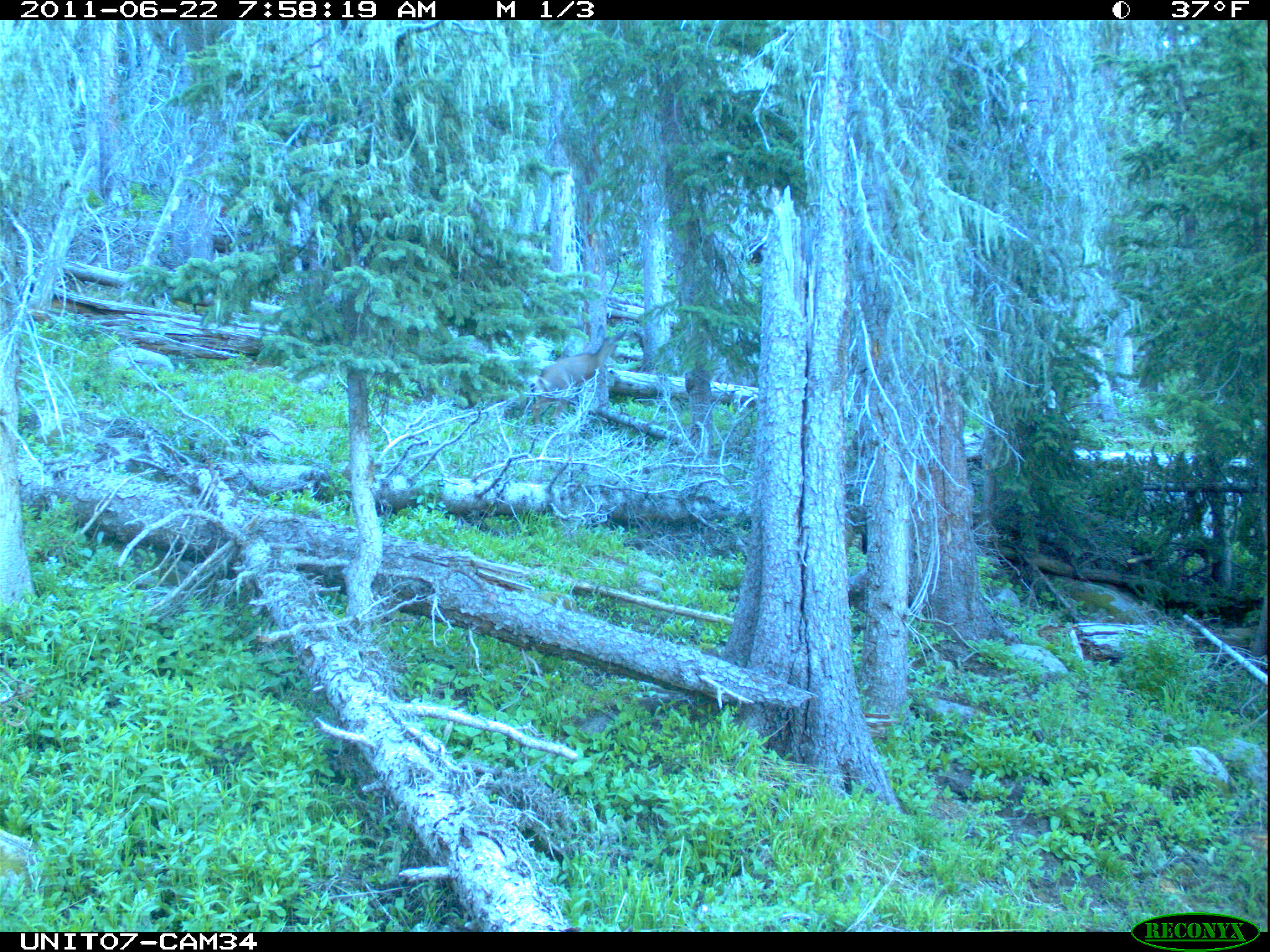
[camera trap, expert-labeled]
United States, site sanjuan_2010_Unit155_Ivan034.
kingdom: Animalia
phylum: Chordata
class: Mammalia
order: Artiodactyla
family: Cervidae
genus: Cervus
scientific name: Cervus elaphus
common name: red deer